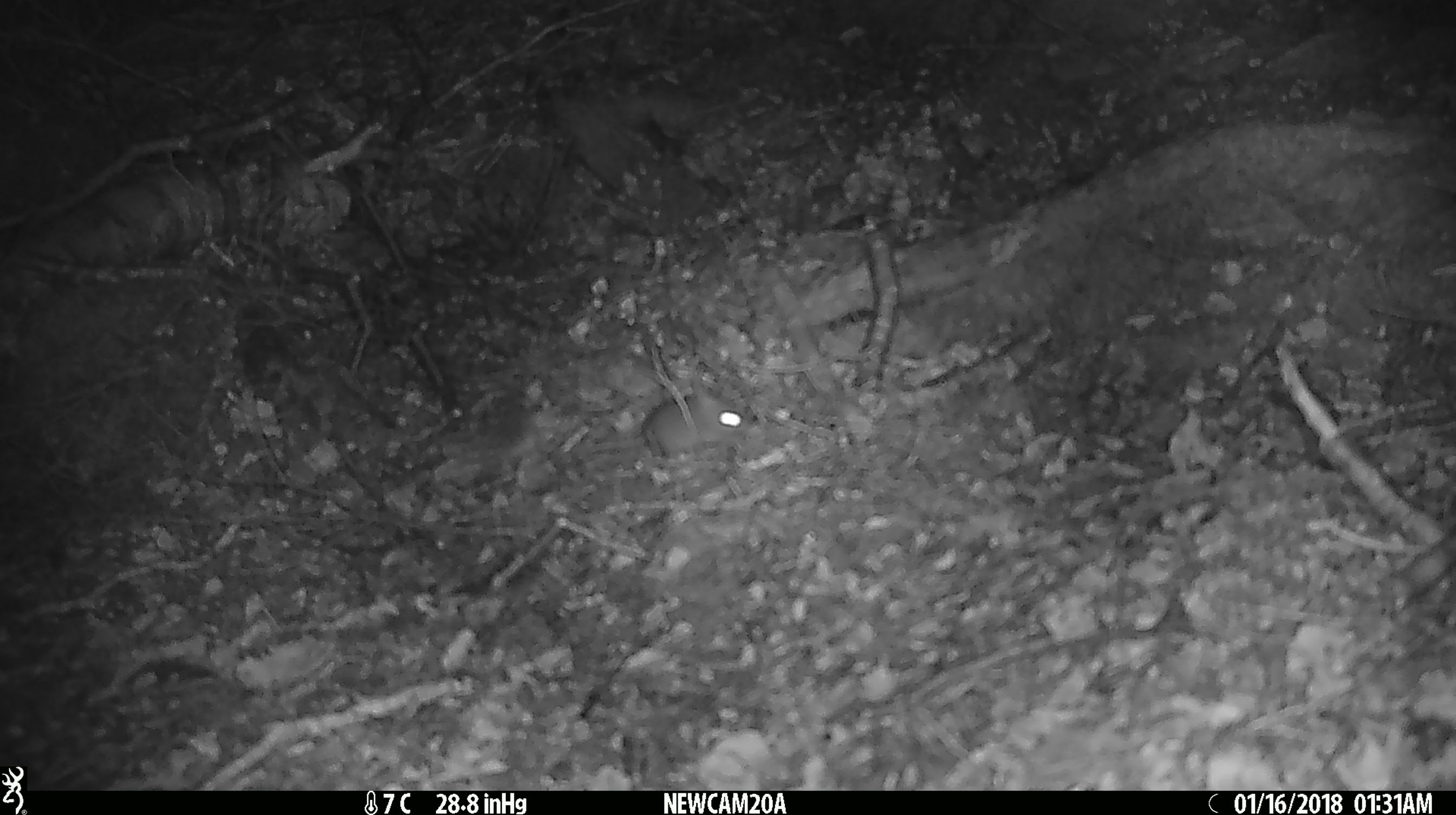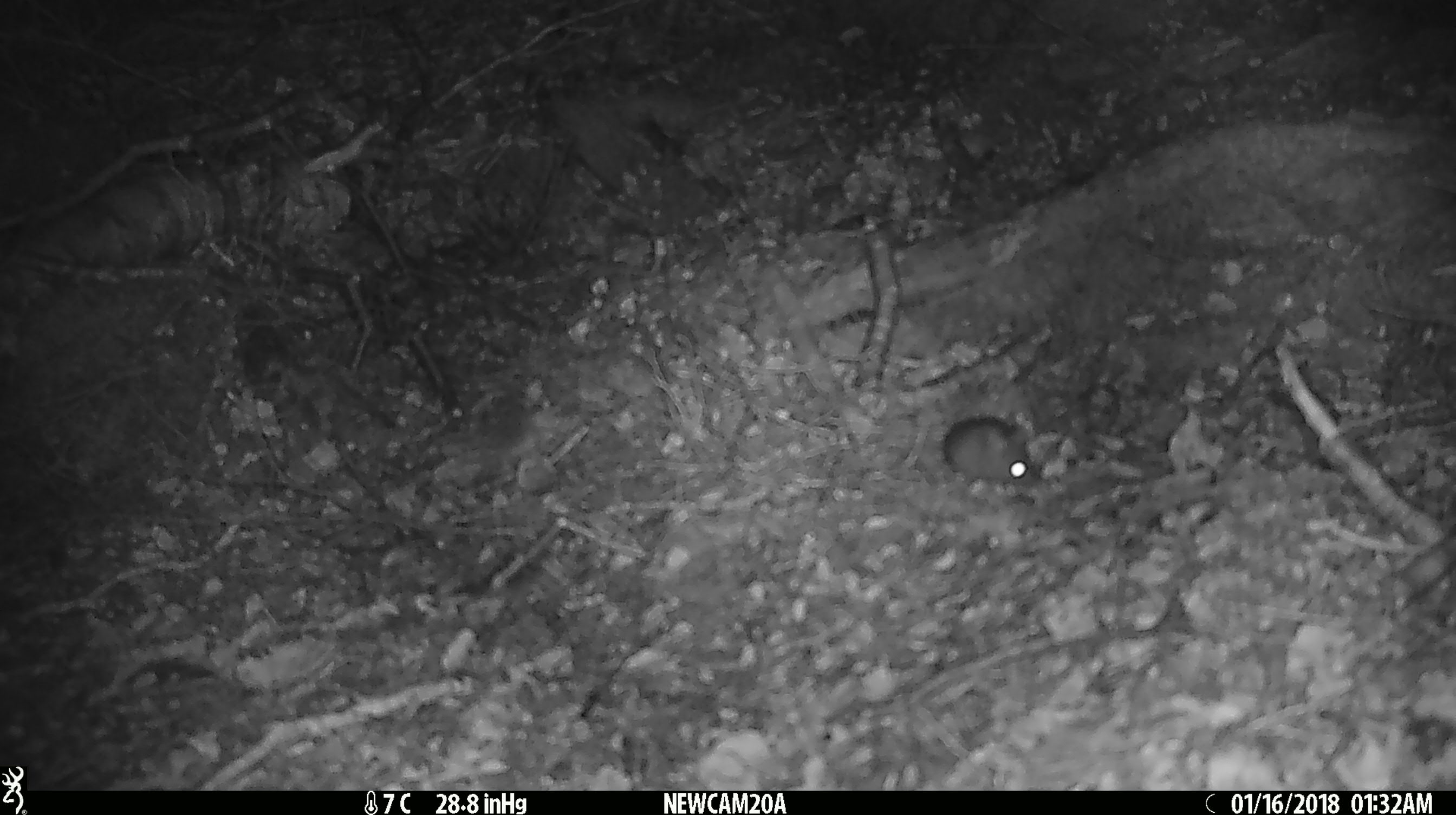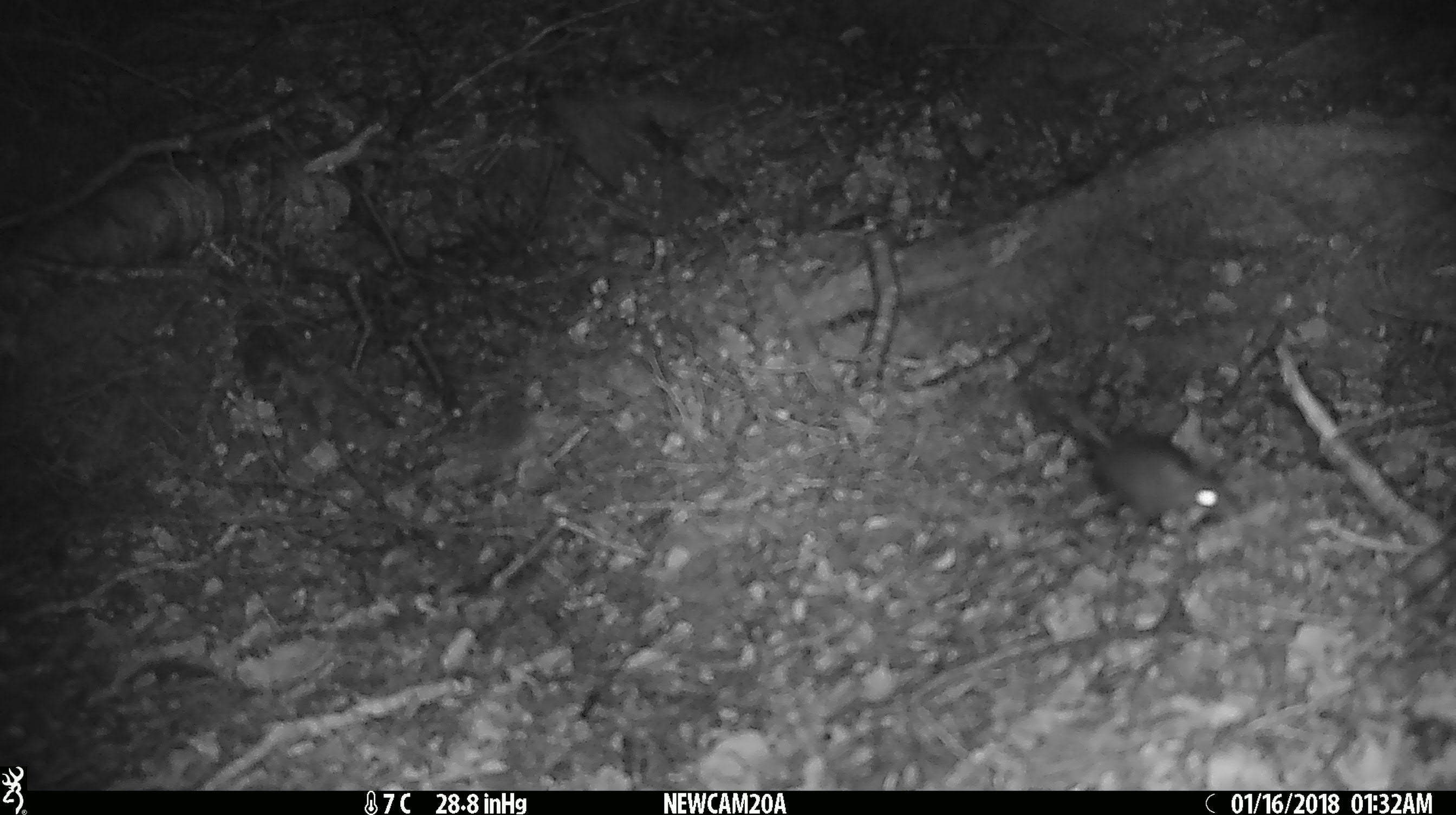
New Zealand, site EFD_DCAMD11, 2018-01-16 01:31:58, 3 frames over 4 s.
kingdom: Animalia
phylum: Chordata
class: Mammalia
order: Rodentia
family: Muridae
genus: Mus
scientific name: Mus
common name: mouse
Mouse (Mus).